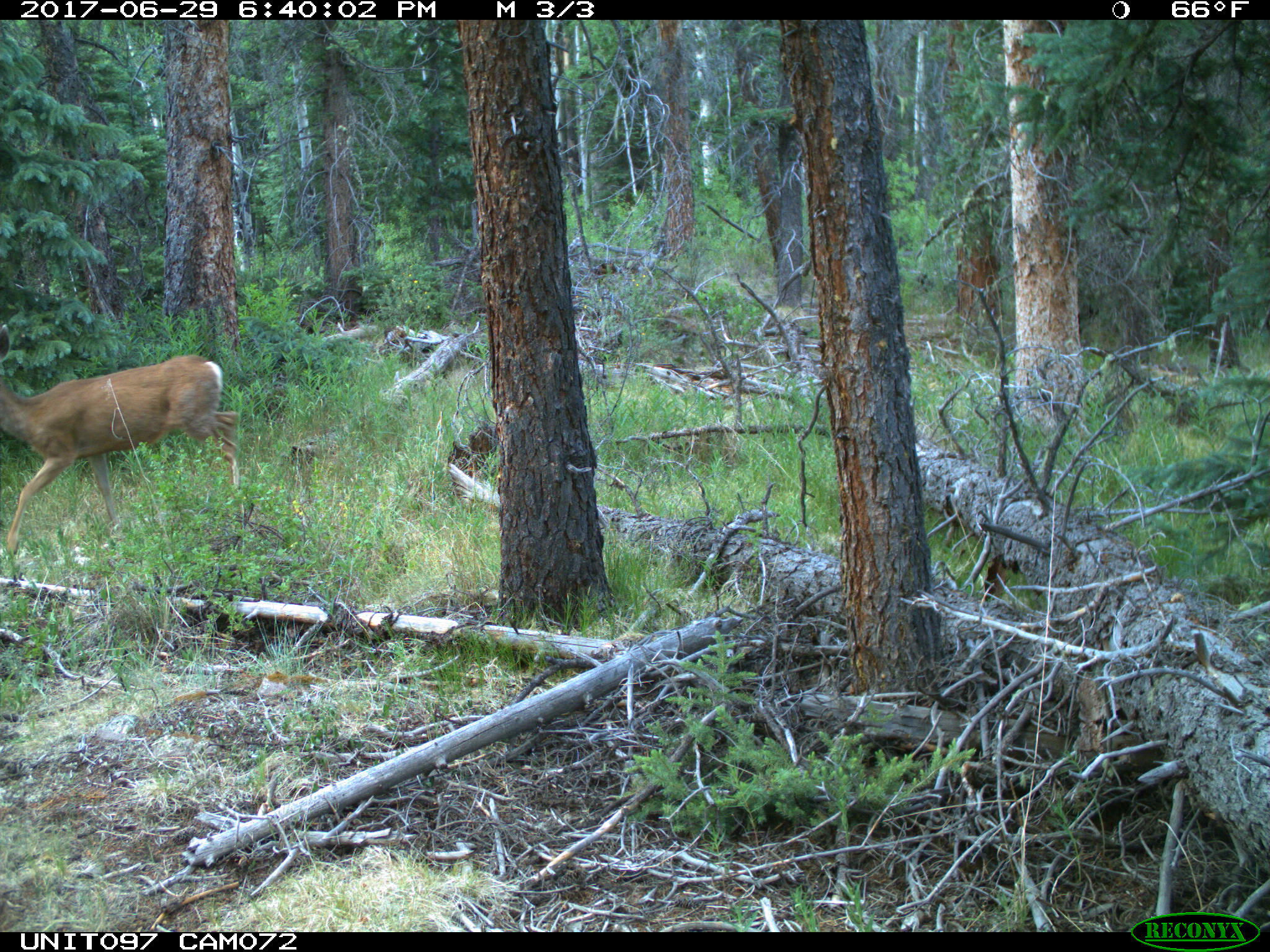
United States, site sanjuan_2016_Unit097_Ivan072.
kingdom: Animalia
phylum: Chordata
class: Mammalia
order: Artiodactyla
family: Cervidae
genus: Odocoileus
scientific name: Odocoileus hemionus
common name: mule deer